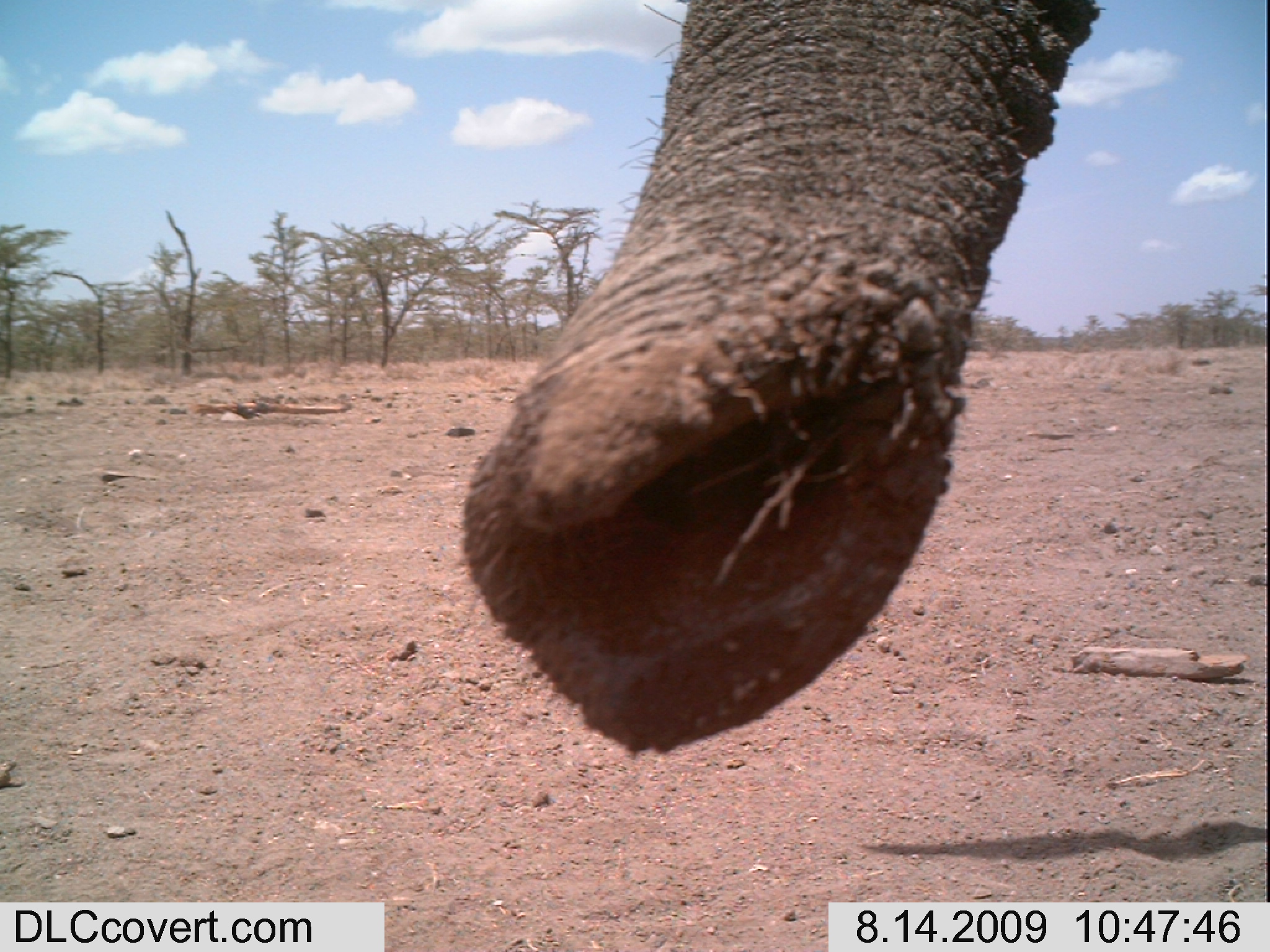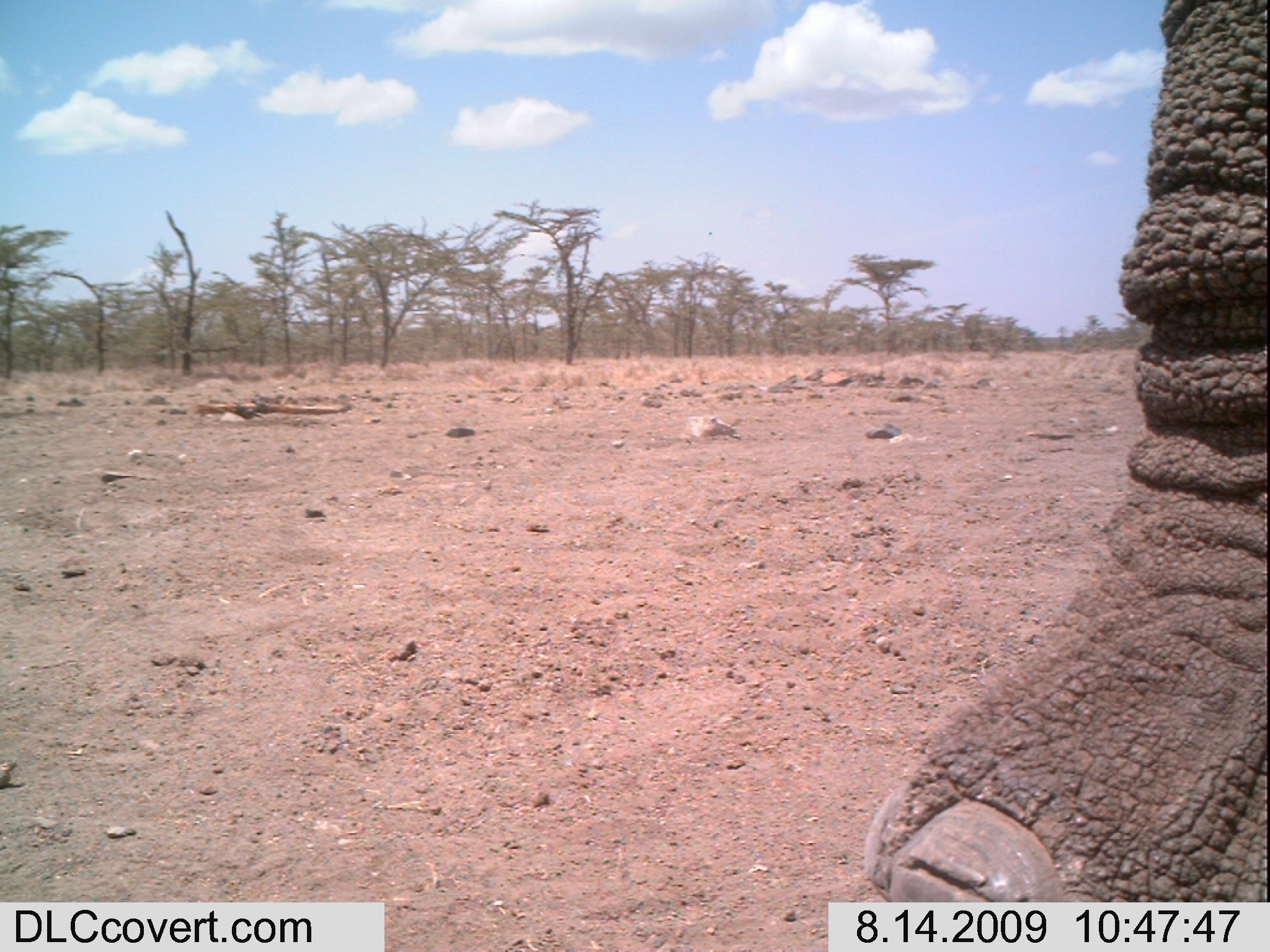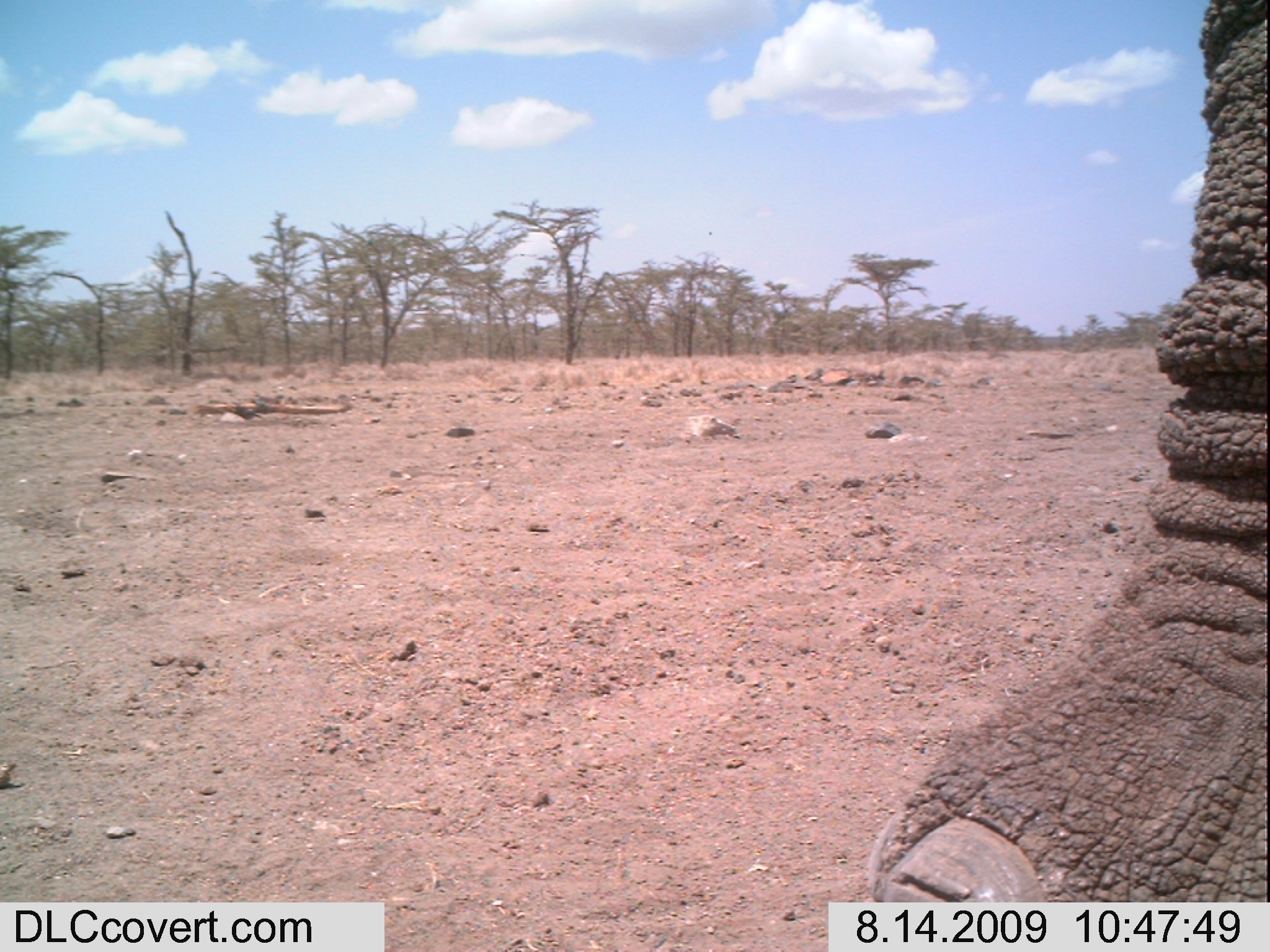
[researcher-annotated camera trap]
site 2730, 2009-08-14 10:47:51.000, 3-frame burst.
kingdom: Animalia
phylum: Chordata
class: Mammalia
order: Proboscidea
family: Elephantidae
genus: Loxodonta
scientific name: Loxodonta africana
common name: african bush elephant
Loxodonta africana (african bush elephant), count 1.